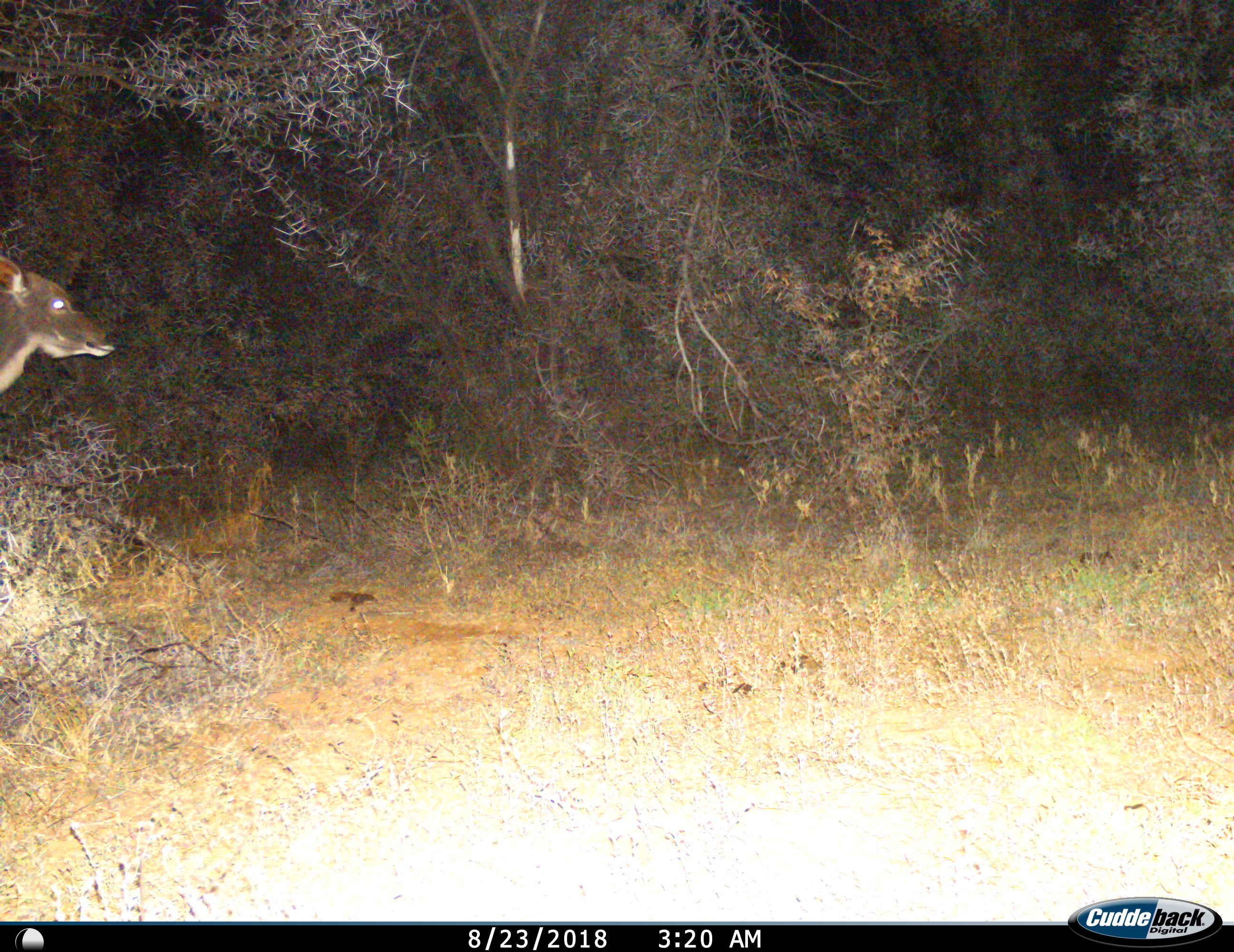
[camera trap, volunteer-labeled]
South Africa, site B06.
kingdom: Animalia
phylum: Chordata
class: Mammalia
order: Artiodactyla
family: Bovidae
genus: Tragelaphus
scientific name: Tragelaphus strepsiceros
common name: greater kudu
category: kudu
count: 1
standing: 25%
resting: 0%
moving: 75%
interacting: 0%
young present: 0%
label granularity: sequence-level